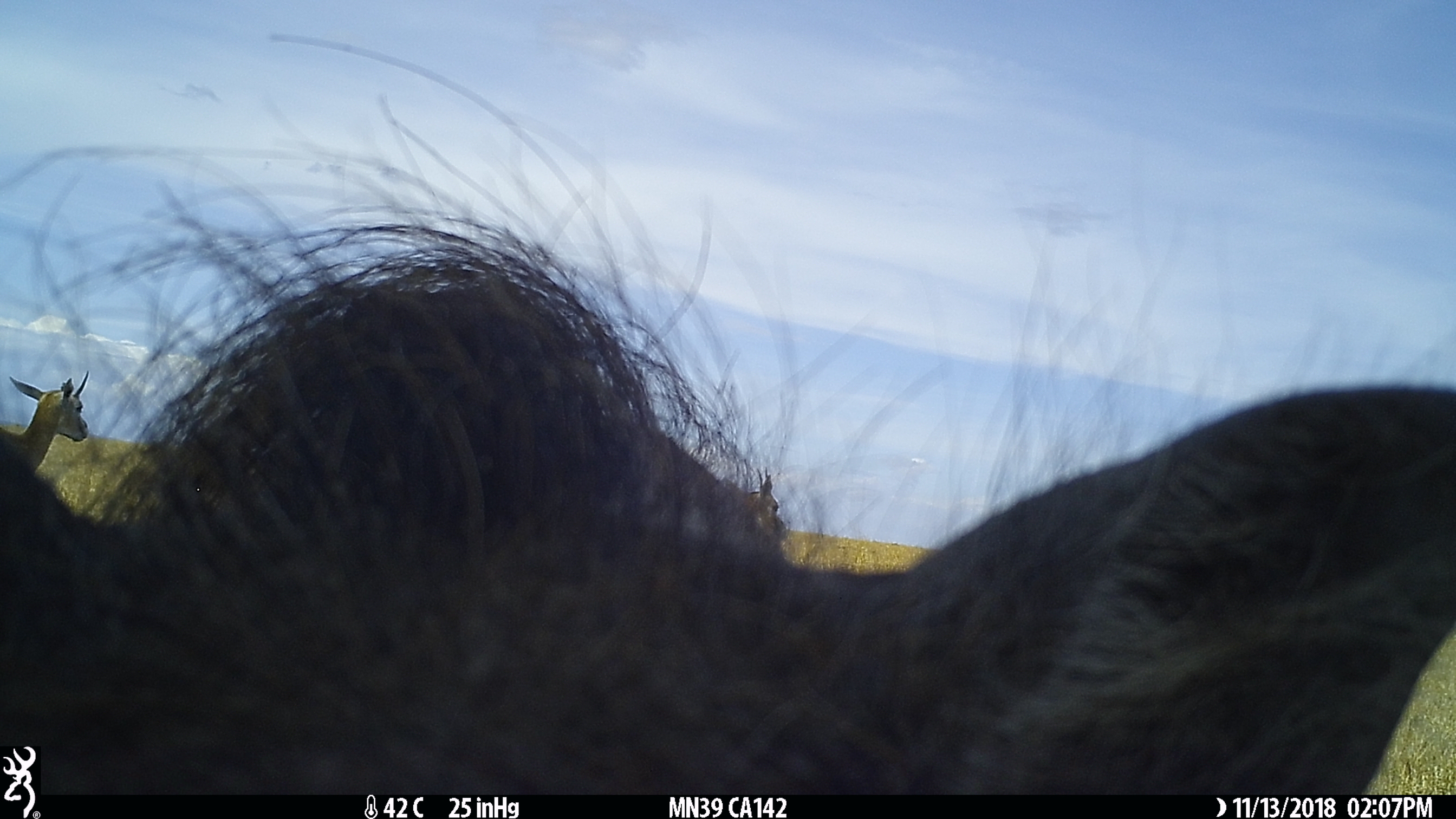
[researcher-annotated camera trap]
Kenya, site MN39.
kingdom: Animalia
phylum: Chordata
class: Mammalia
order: Artiodactyla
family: Bovidae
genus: Eudorcas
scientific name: Eudorcas thomsonii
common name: thomon's gazelle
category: gazelle thomsons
Gazelle thomsons (thomon's gazelle) (Eudorcas thomsonii).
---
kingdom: Animalia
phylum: Chordata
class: Mammalia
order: Artiodactyla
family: Suidae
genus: Phacochoerus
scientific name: Phacochoerus africanus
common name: common warthog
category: warthog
Warthog (common warthog) (Phacochoerus africanus).